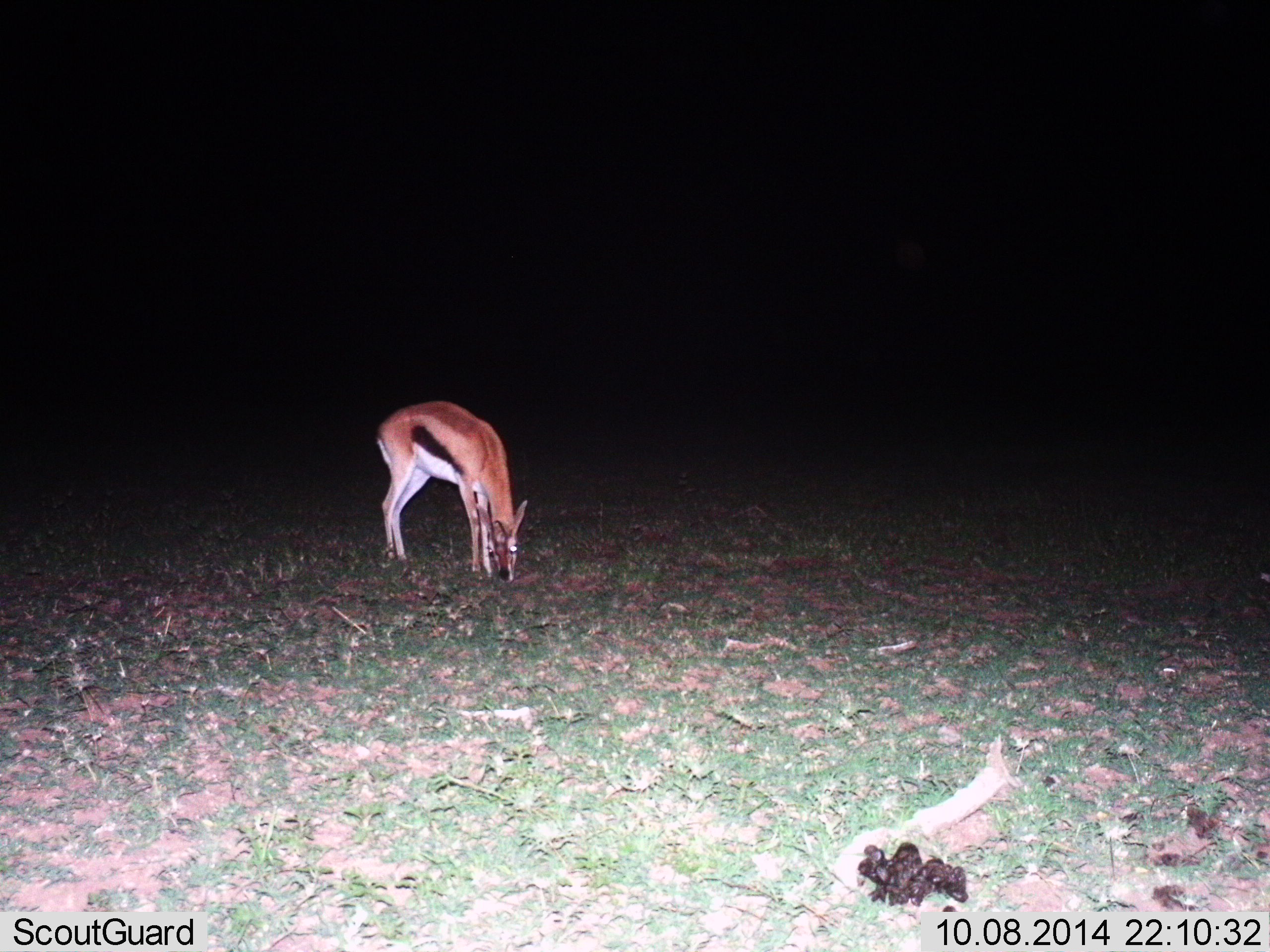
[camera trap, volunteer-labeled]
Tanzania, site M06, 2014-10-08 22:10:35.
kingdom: Animalia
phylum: Chordata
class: Mammalia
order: Artiodactyla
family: Bovidae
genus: Eudorcas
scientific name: Eudorcas thomsonii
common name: thomson's gazelle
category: gazellethomsons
Gazellethomsons (thomson's gazelle) (Eudorcas thomsonii), count 1. Behavior (volunteer vote fractions): standing 10%, resting 0%, moving 0%, interacting 0%. Young present (vote fraction): 0%. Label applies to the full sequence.